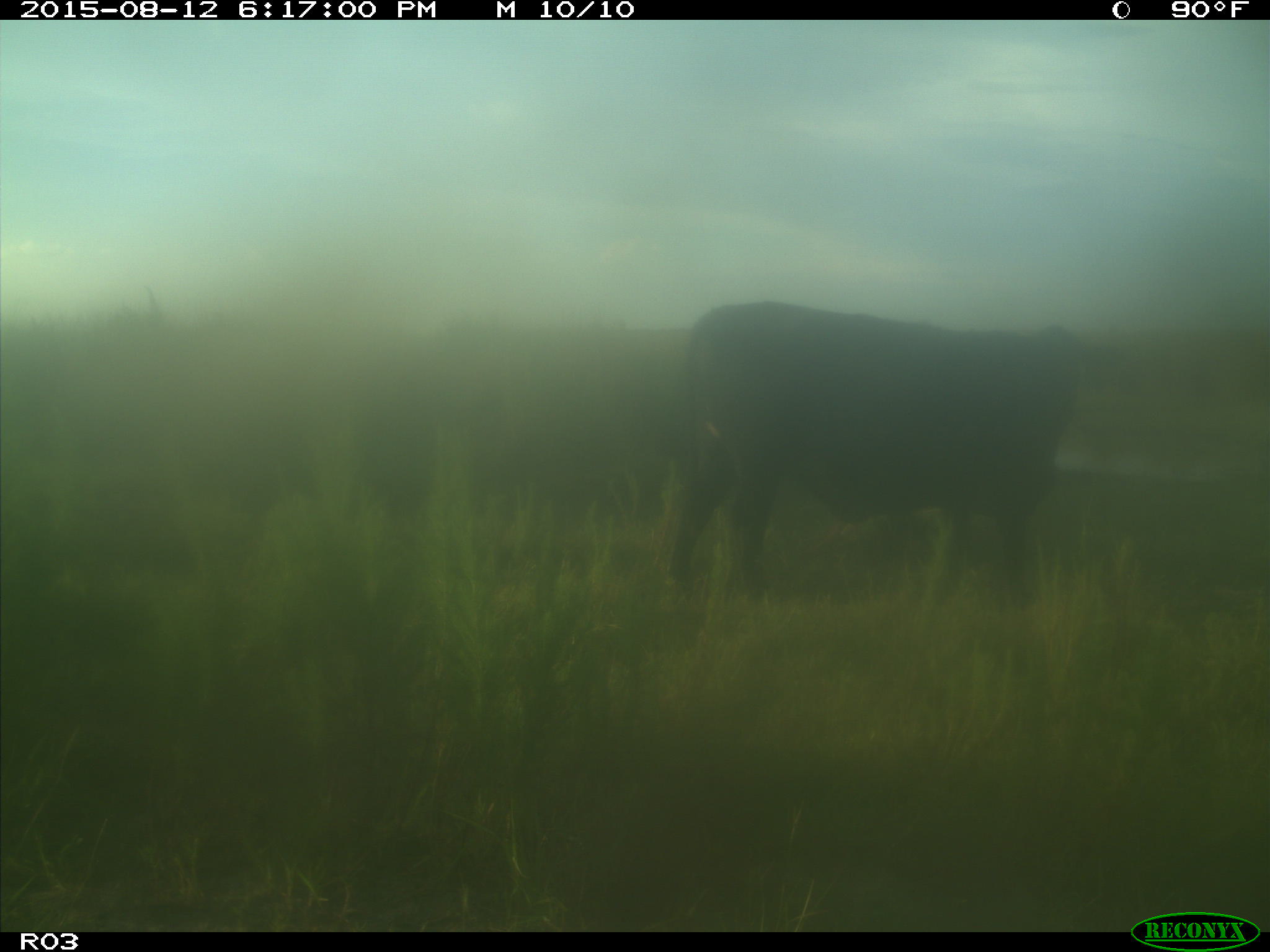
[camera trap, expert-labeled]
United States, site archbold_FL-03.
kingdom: Animalia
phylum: Chordata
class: Mammalia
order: Artiodactyla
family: Bovidae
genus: Bos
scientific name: Bos taurus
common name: domestic cow